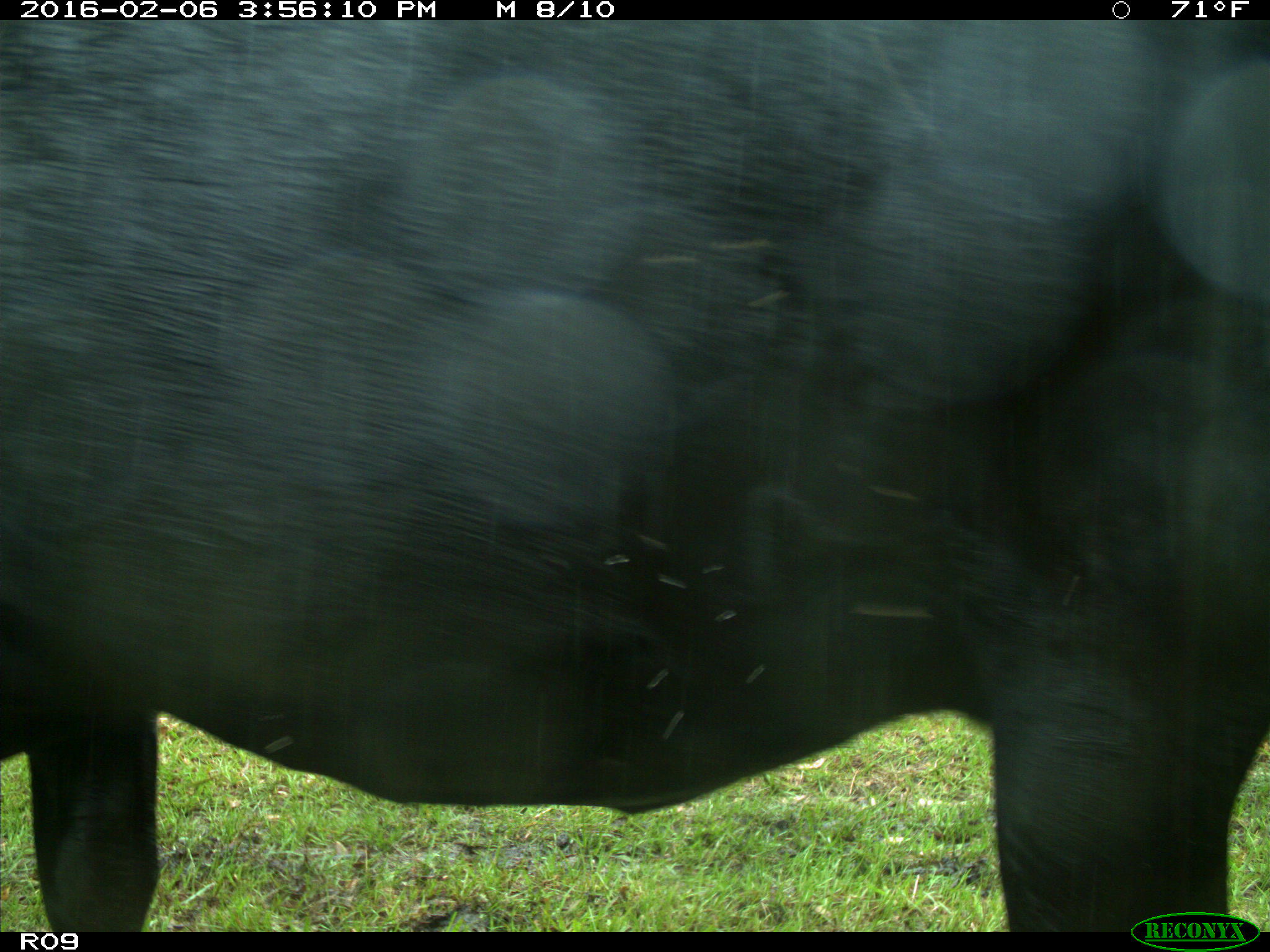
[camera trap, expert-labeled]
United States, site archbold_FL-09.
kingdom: Animalia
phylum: Chordata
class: Mammalia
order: Artiodactyla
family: Bovidae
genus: Bos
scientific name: Bos taurus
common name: domestic cow